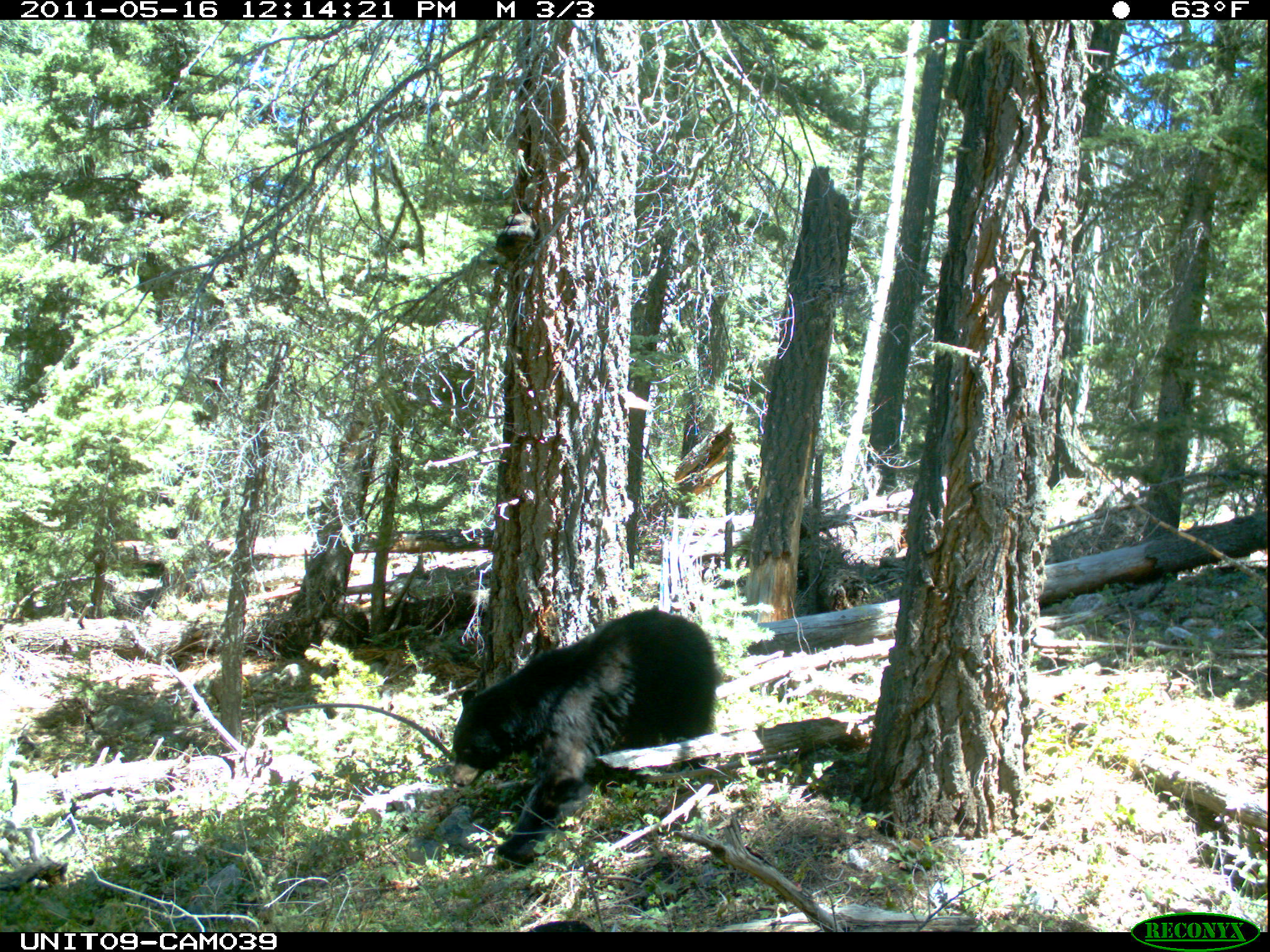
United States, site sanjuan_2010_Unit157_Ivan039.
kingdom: Animalia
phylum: Chordata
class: Mammalia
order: Carnivora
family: Ursidae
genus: Ursus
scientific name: Ursus americanus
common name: american black bear